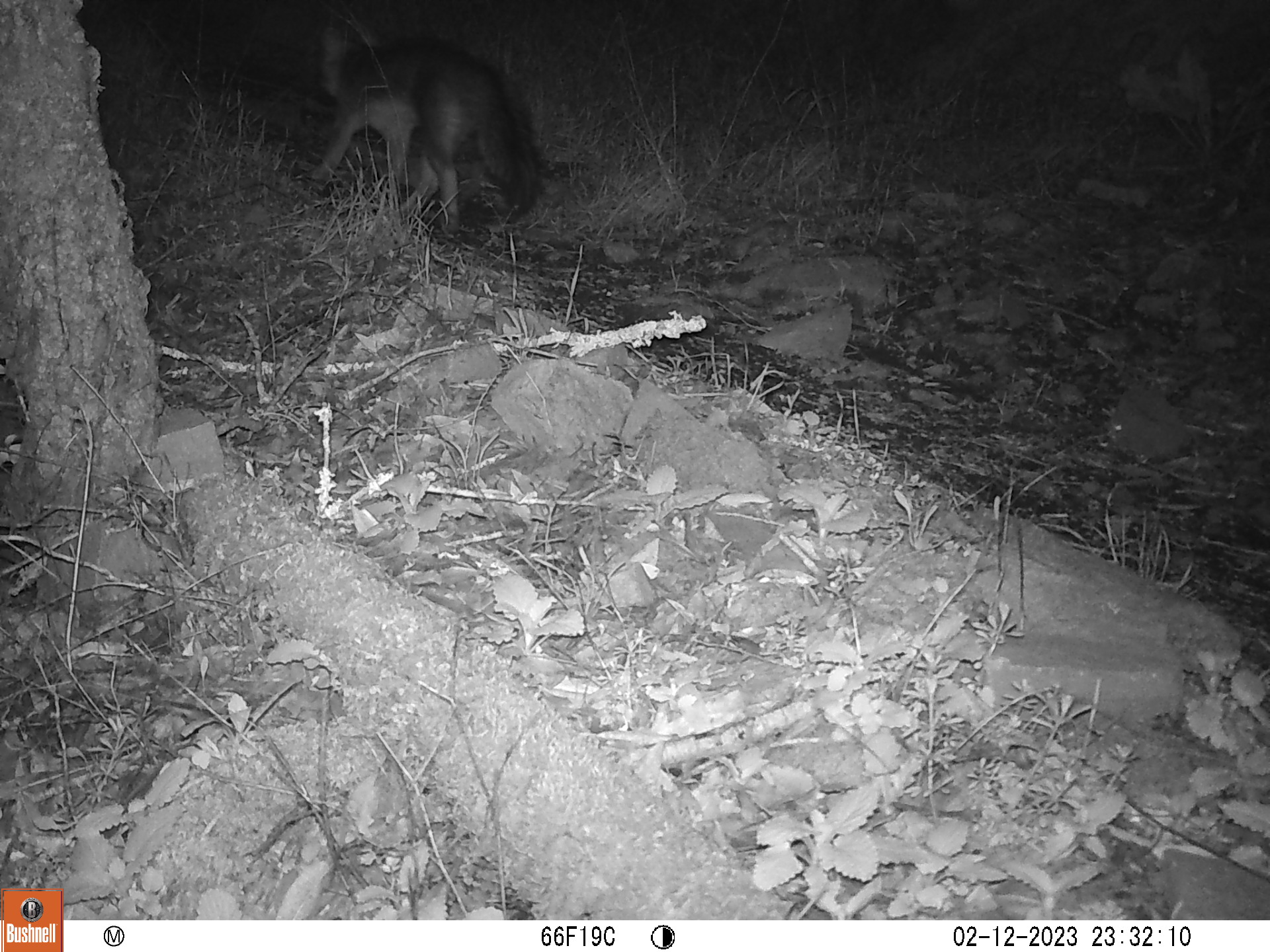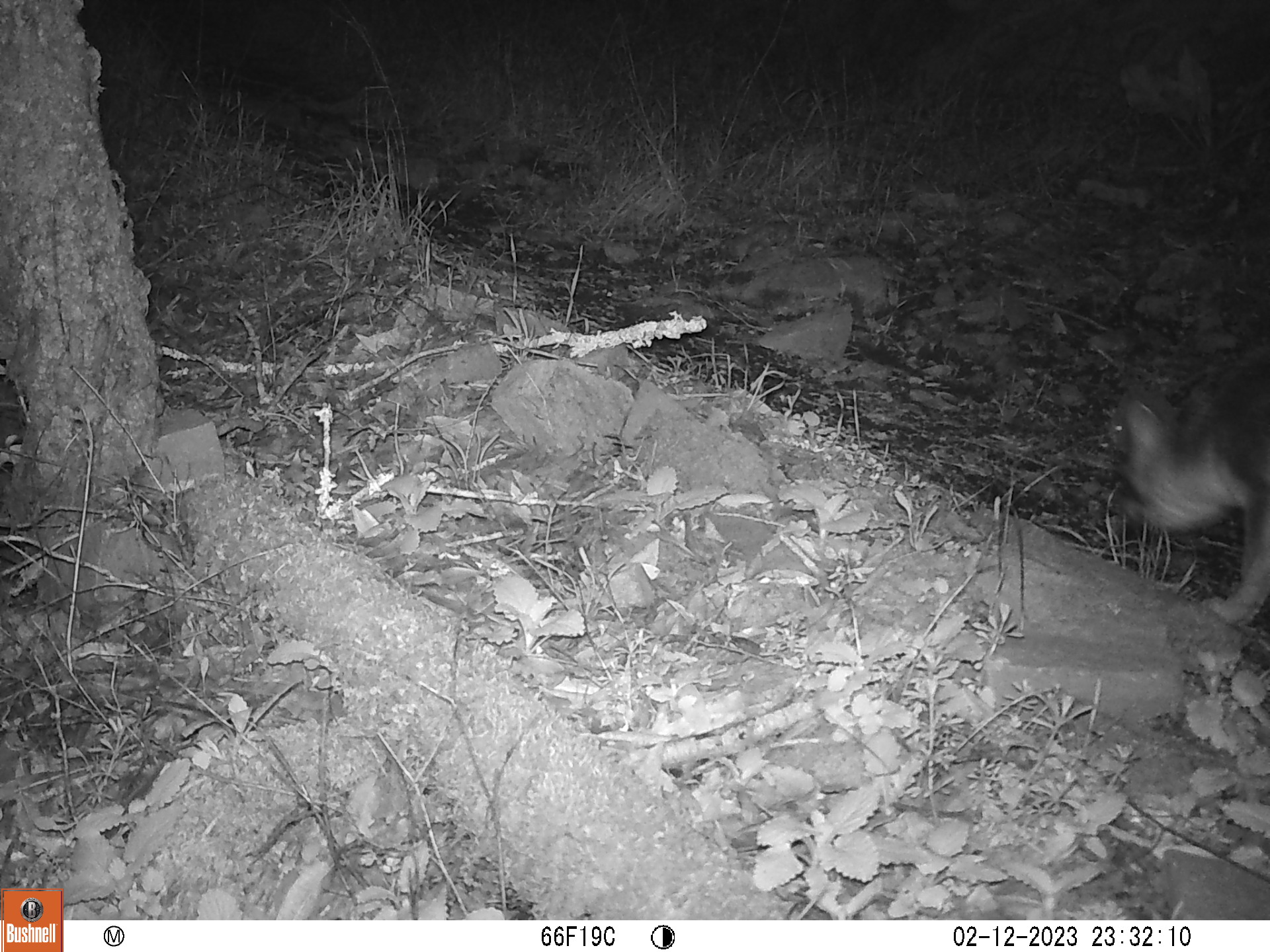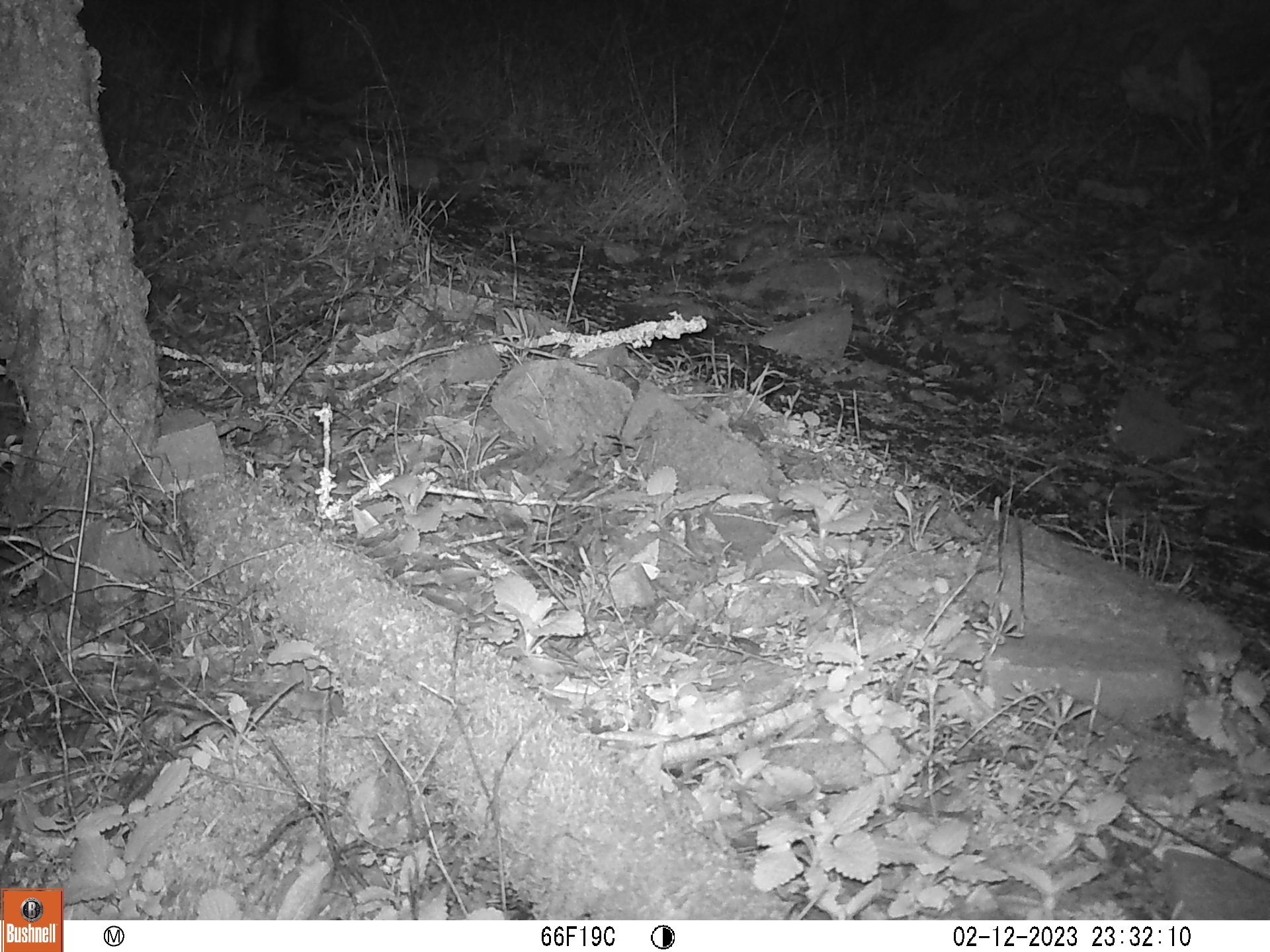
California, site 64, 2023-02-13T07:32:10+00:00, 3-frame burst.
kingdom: Animalia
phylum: Chordata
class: Mammalia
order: Carnivora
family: Canidae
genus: Urocyon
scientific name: Urocyon cinereoargenteus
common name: gray fox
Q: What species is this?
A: Gray fox (Urocyon cinereoargenteus).